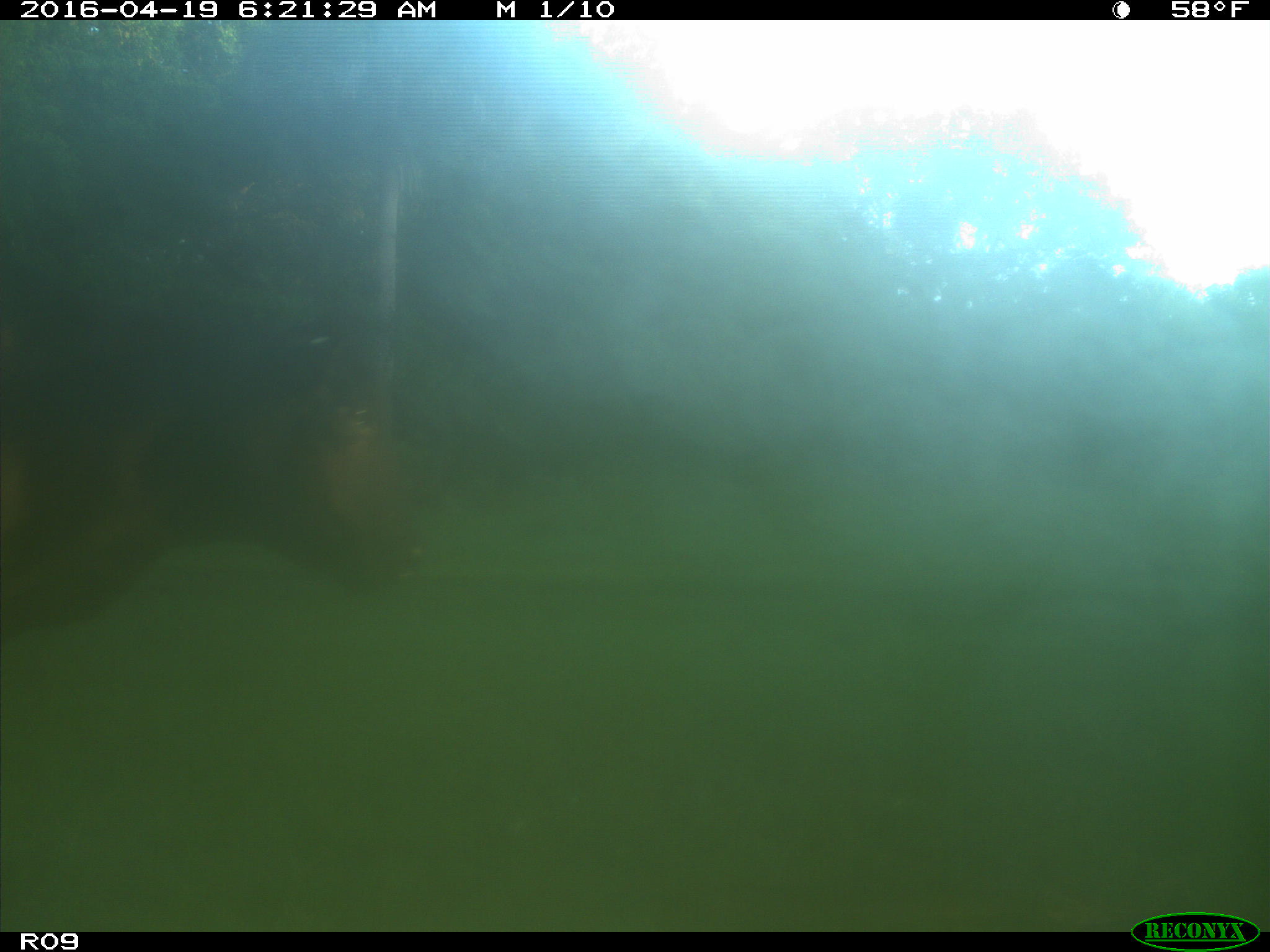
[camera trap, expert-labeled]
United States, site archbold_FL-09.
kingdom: Animalia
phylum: Chordata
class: Mammalia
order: Artiodactyla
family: Bovidae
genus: Bos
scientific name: Bos taurus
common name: domestic cow